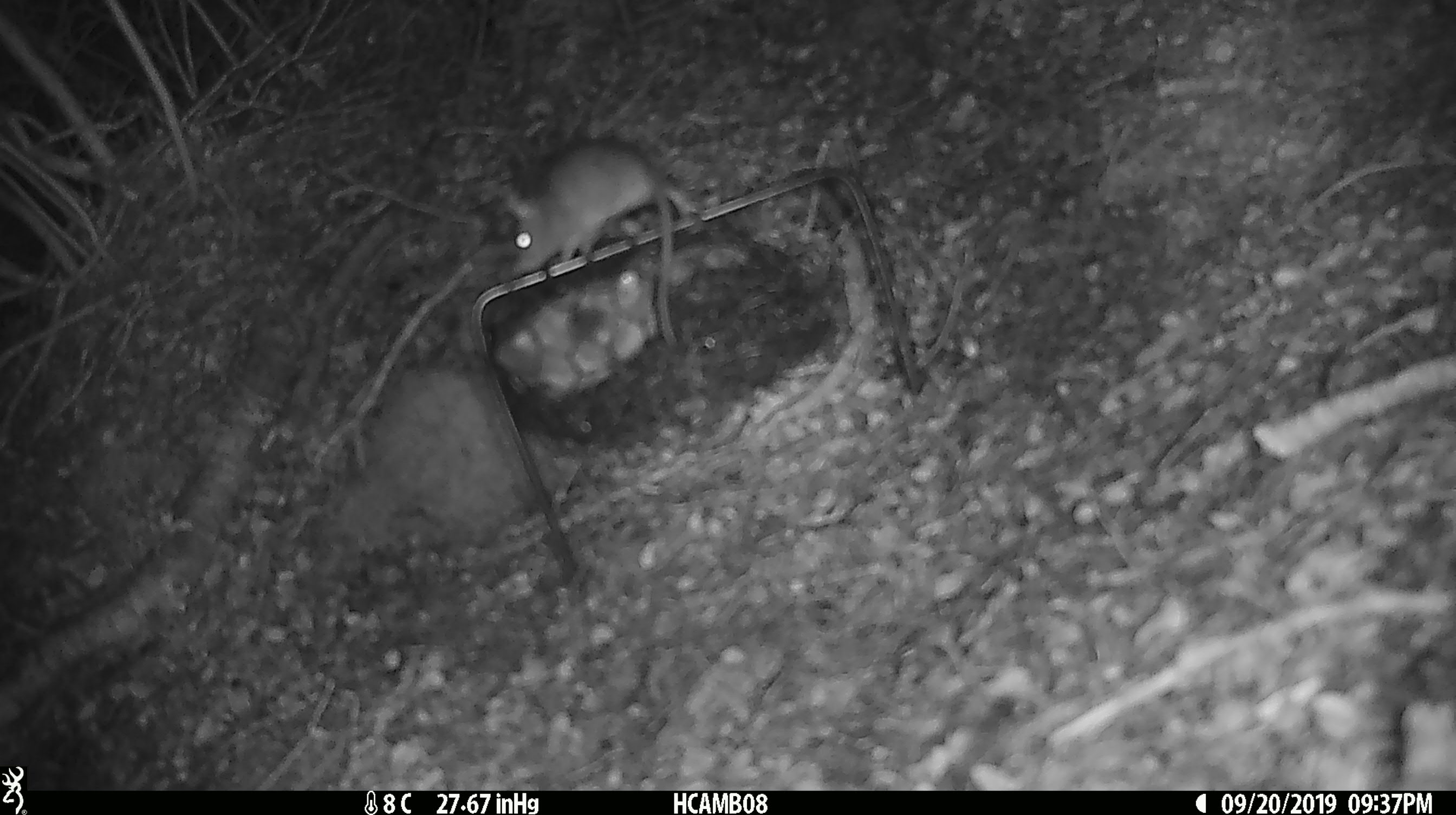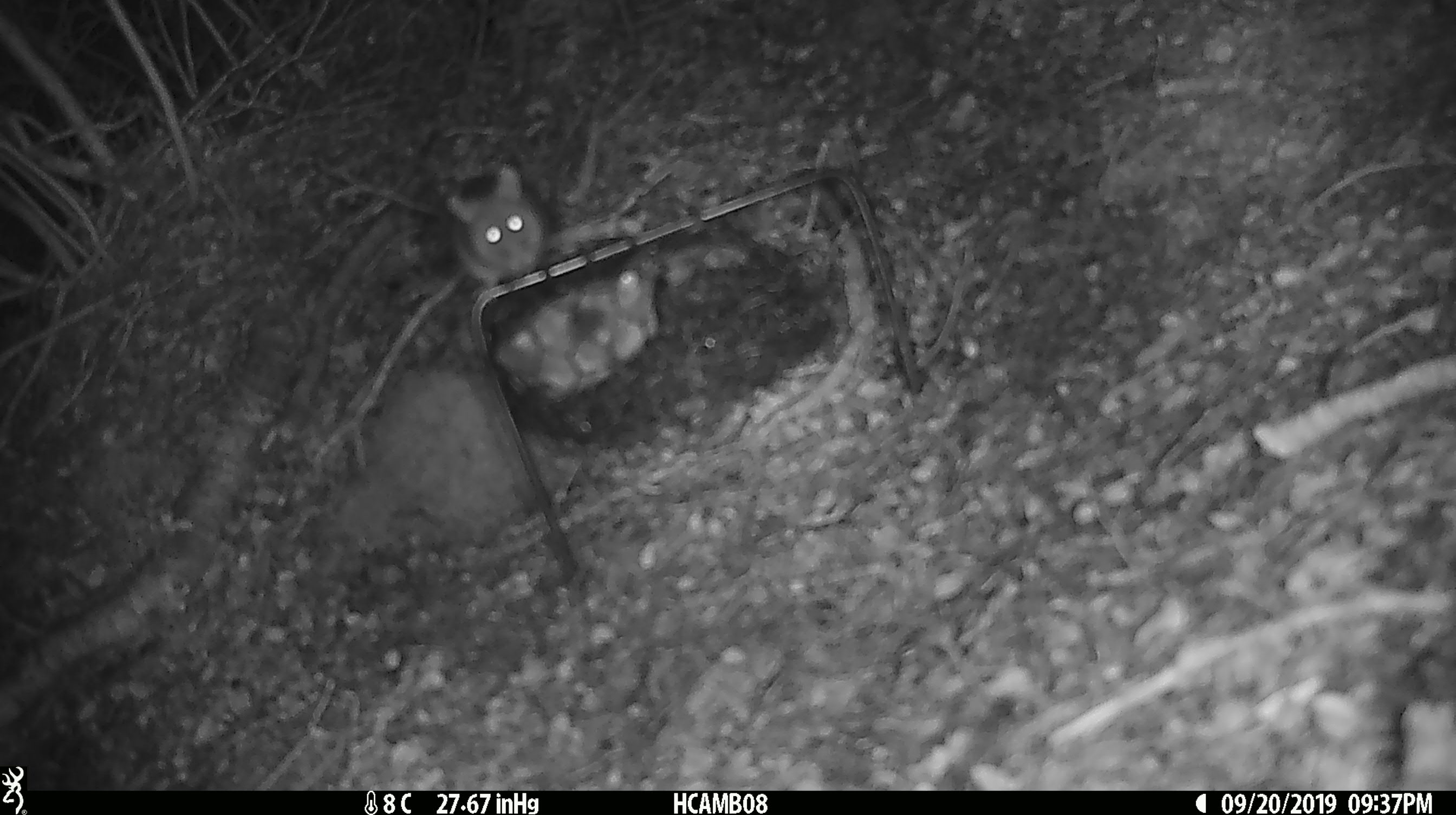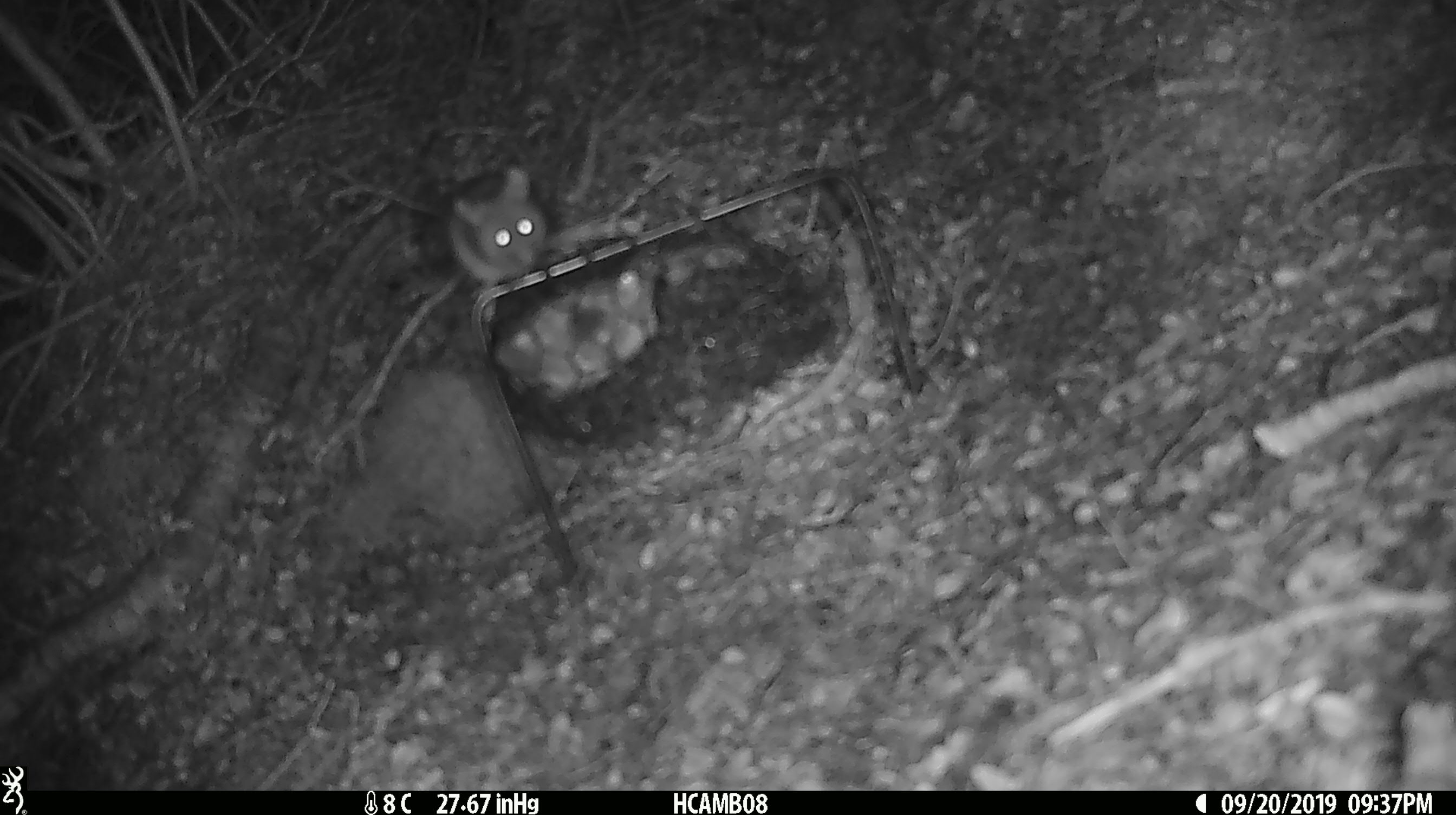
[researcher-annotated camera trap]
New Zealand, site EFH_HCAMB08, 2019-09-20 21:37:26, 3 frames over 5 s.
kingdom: Animalia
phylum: Chordata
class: Mammalia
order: Rodentia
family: Muridae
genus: Mus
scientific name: Mus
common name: mouse